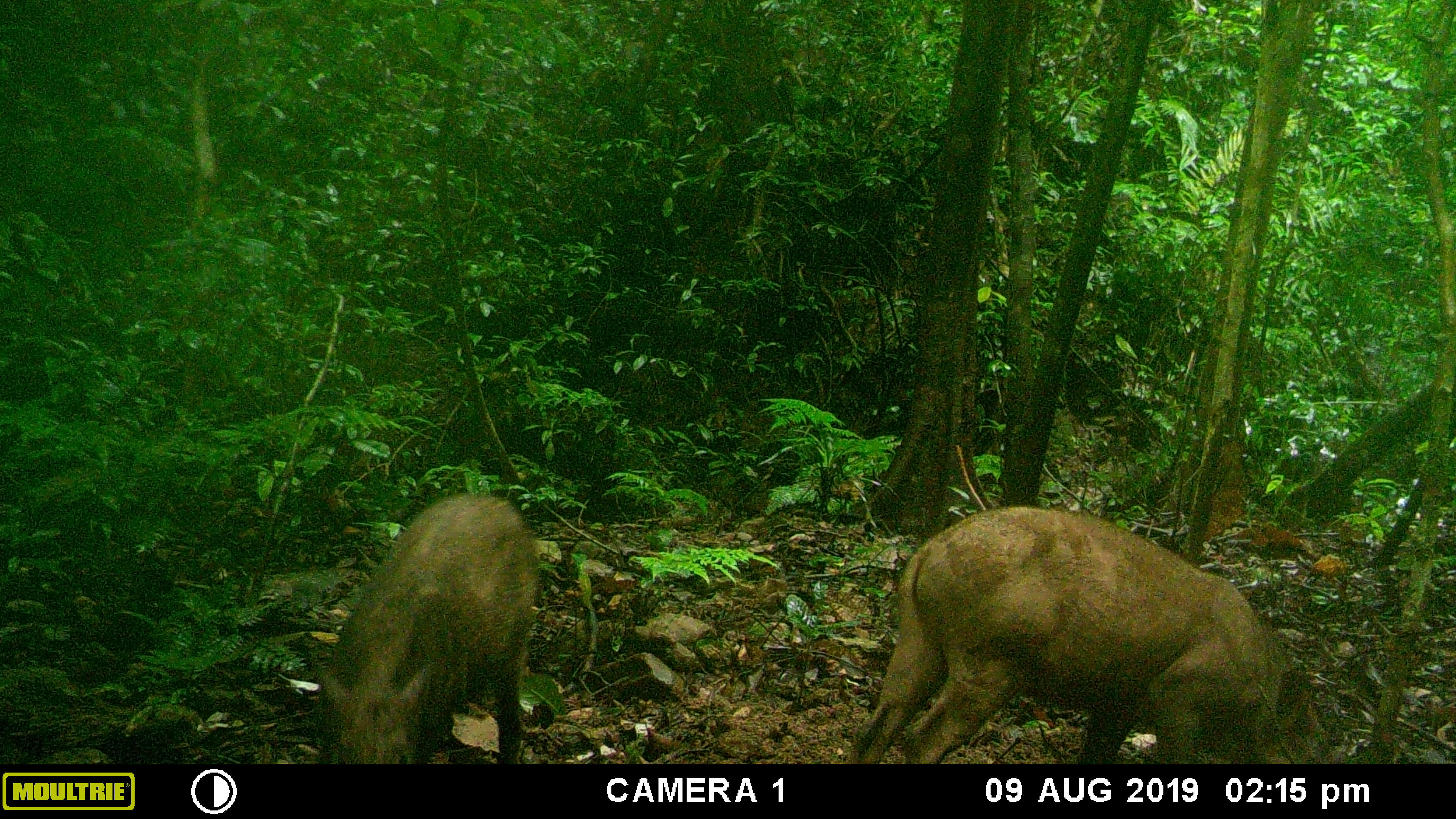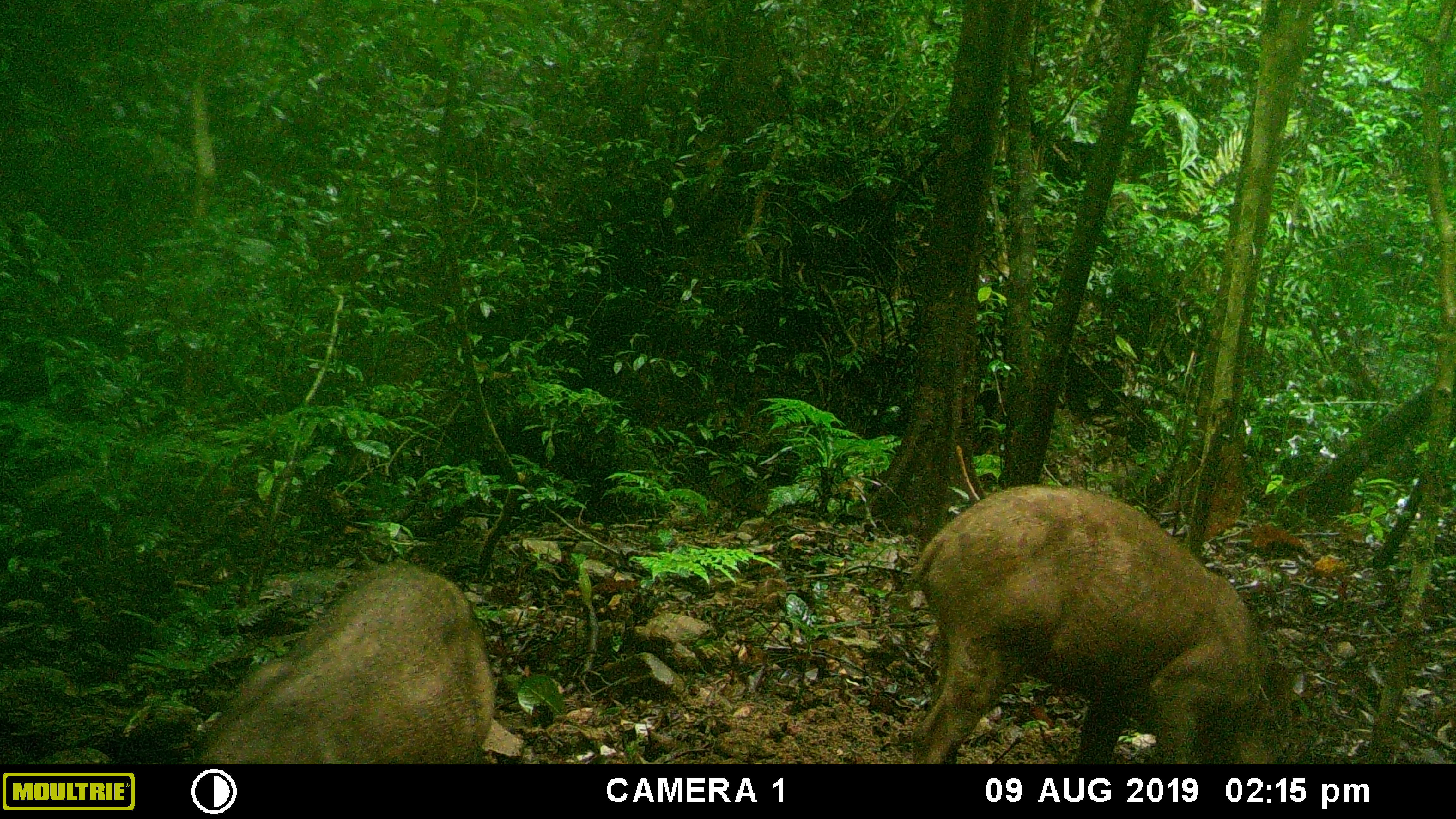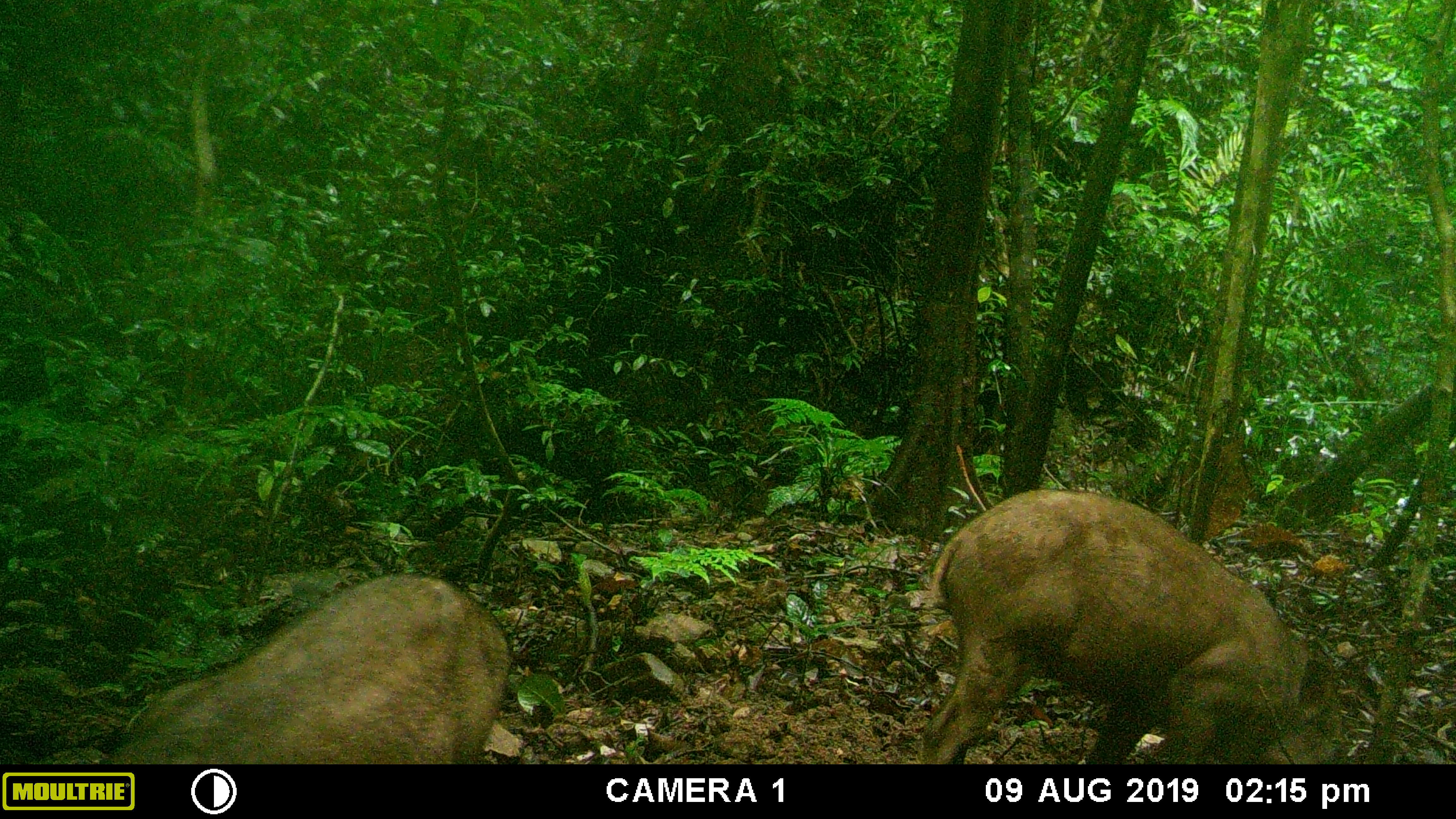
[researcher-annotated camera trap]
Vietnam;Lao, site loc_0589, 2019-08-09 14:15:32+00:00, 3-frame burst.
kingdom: Animalia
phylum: Chordata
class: Mammalia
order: Artiodactyla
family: Suidae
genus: Sus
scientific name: Sus scrofa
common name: eurasian wild pig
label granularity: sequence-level